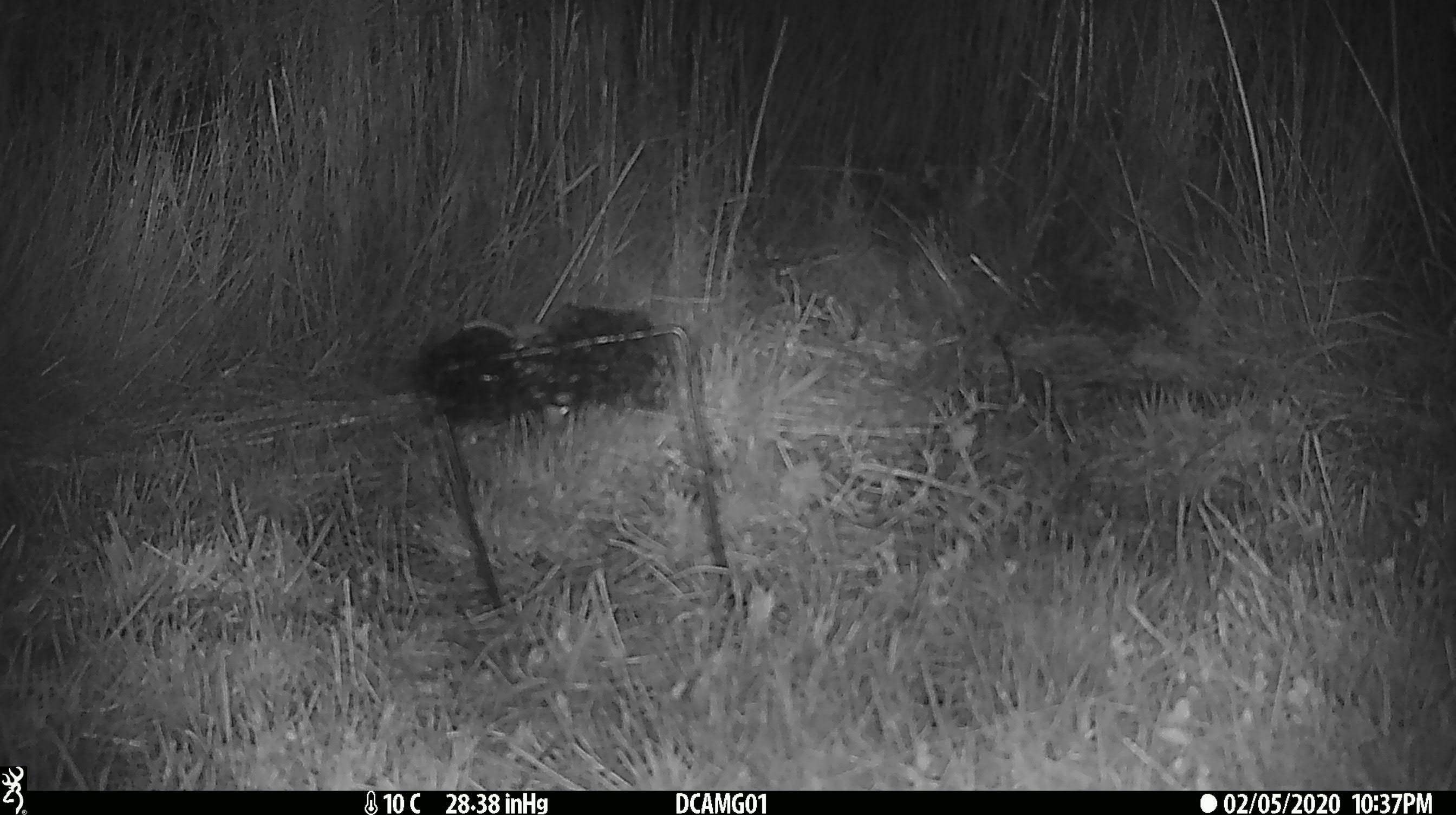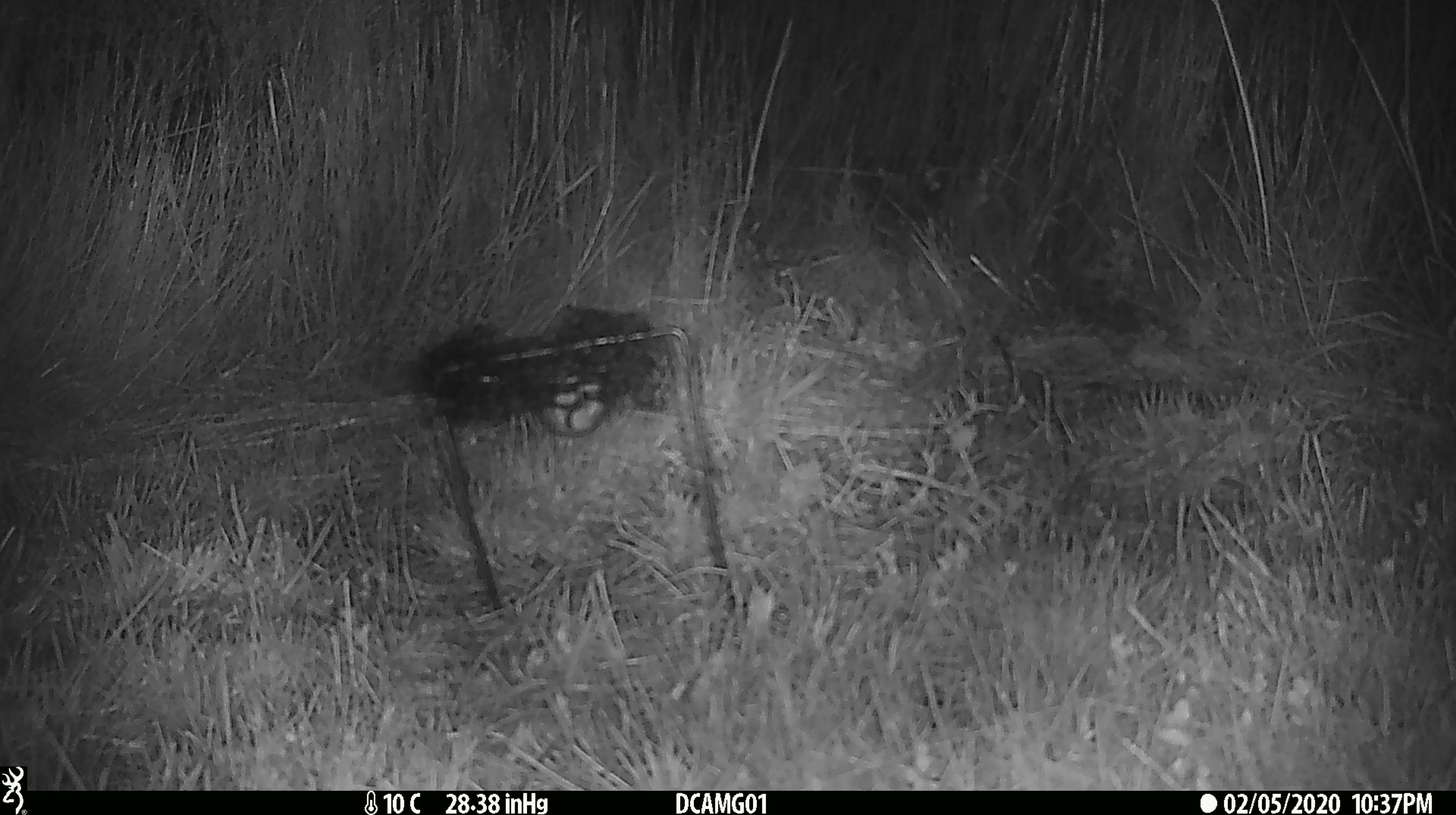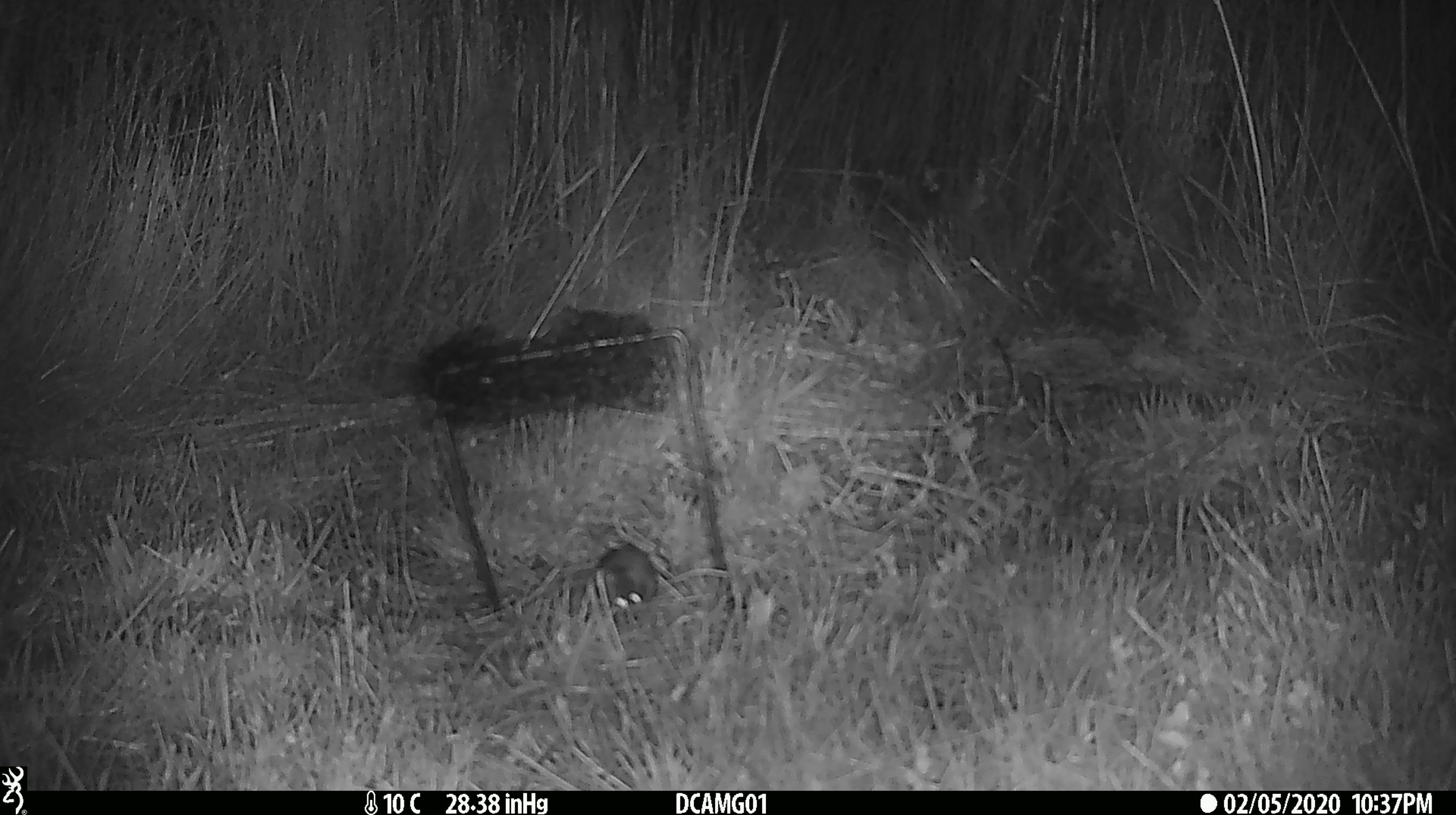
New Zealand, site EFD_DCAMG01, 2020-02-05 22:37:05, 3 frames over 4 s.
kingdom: Animalia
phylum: Chordata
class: Mammalia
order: Rodentia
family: Muridae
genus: Mus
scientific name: Mus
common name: mouse